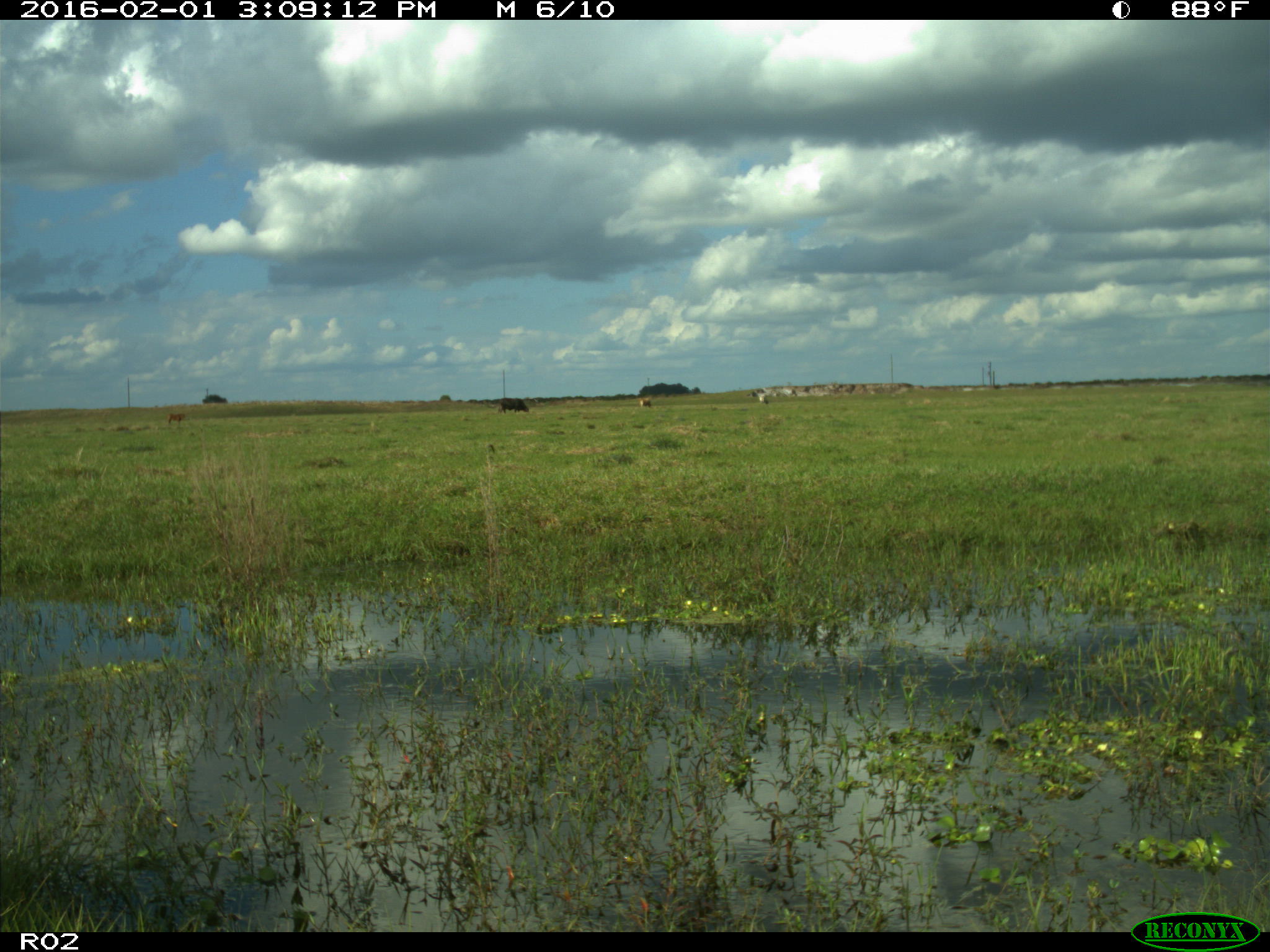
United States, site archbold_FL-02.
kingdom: Animalia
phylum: Chordata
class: Mammalia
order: Artiodactyla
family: Bovidae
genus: Bos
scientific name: Bos taurus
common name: domestic cow